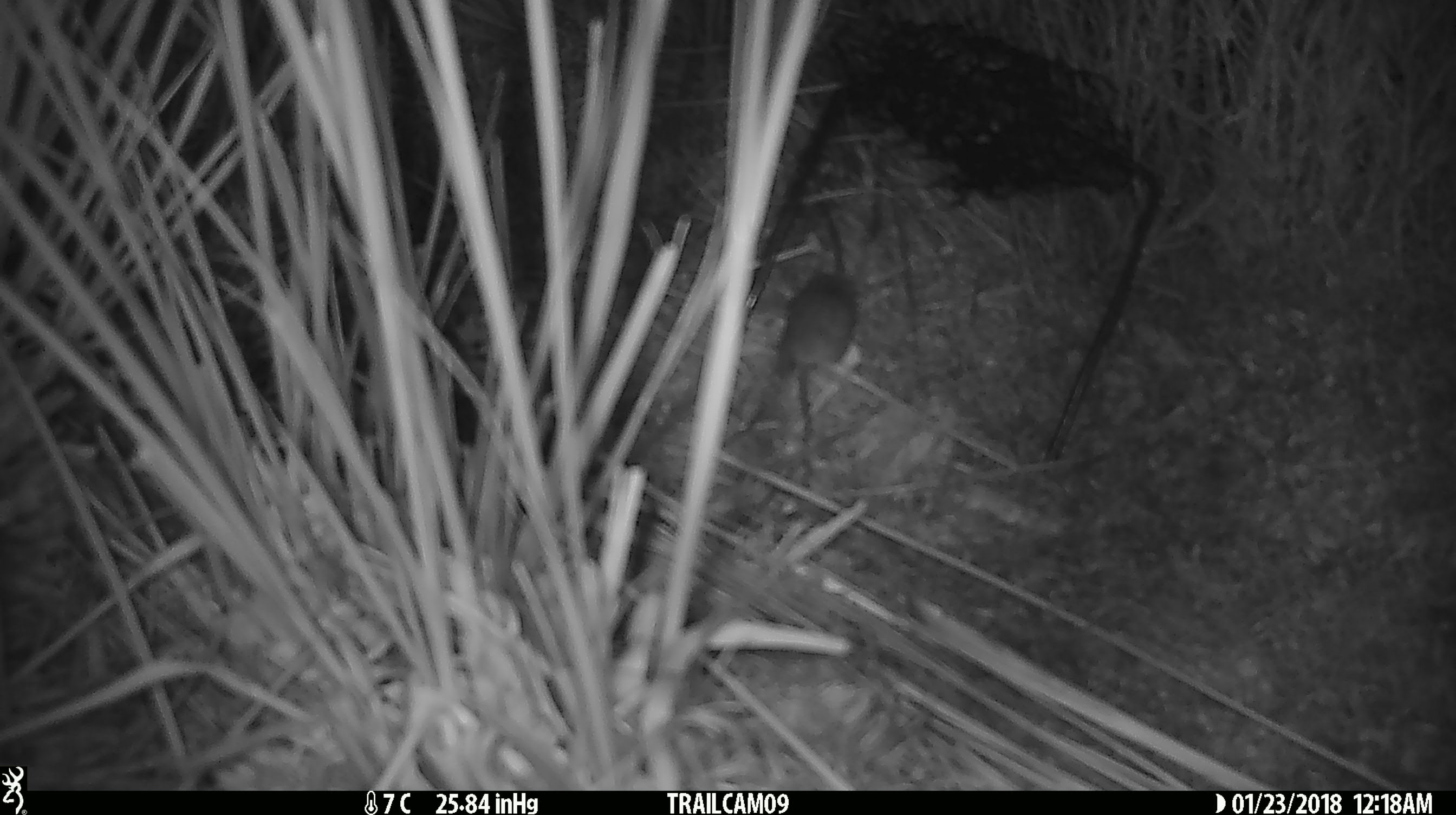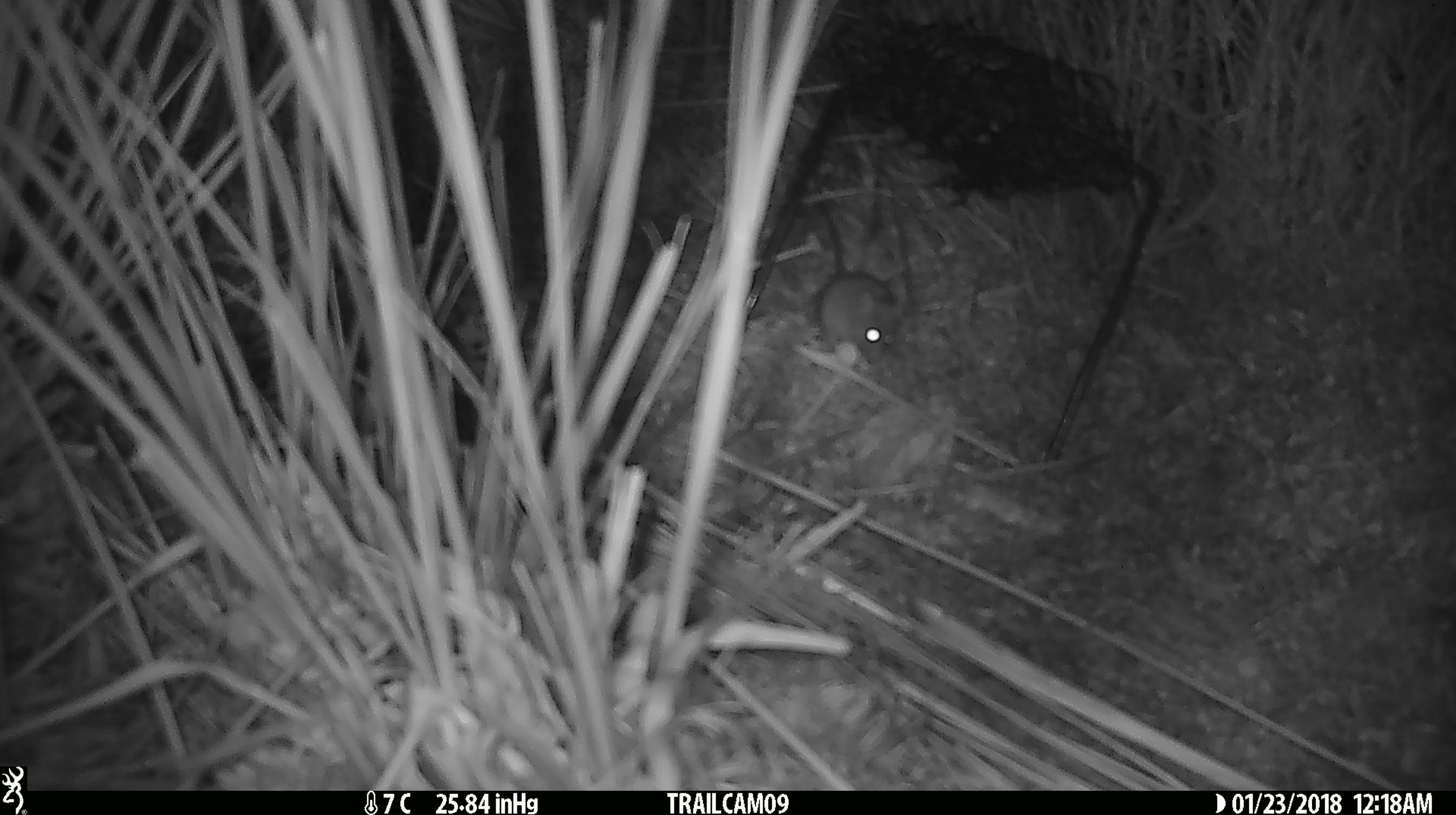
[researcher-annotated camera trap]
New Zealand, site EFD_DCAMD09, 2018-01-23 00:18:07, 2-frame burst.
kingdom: Animalia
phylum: Chordata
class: Mammalia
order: Rodentia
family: Muridae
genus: Mus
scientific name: Mus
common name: mouse